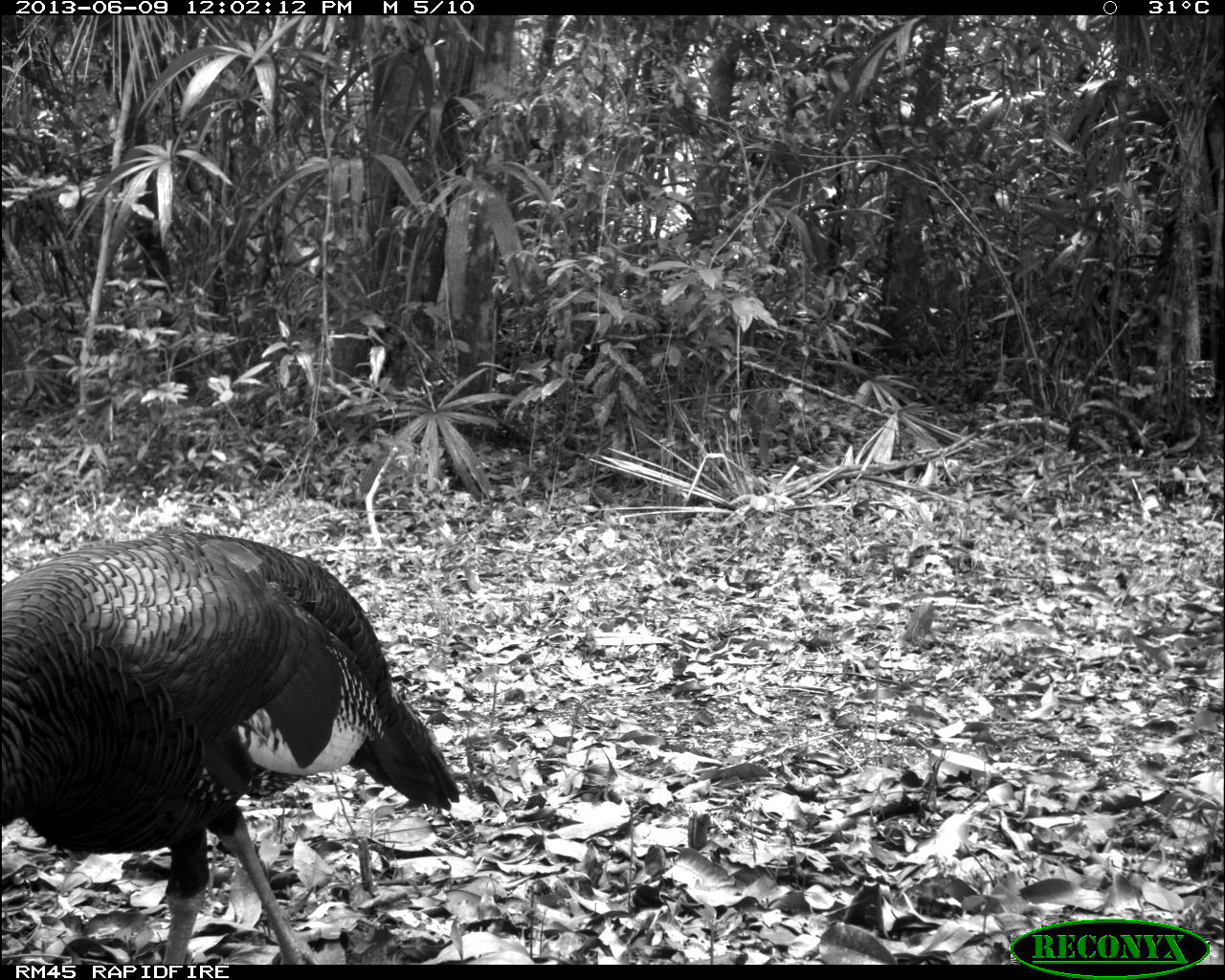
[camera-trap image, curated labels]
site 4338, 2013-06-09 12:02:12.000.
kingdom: Animalia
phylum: Chordata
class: Aves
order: Galliformes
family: Phasianidae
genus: Meleagris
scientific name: Meleagris ocellata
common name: ocellated turkey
Meleagris ocellata (ocellated turkey), count 1, sex male.